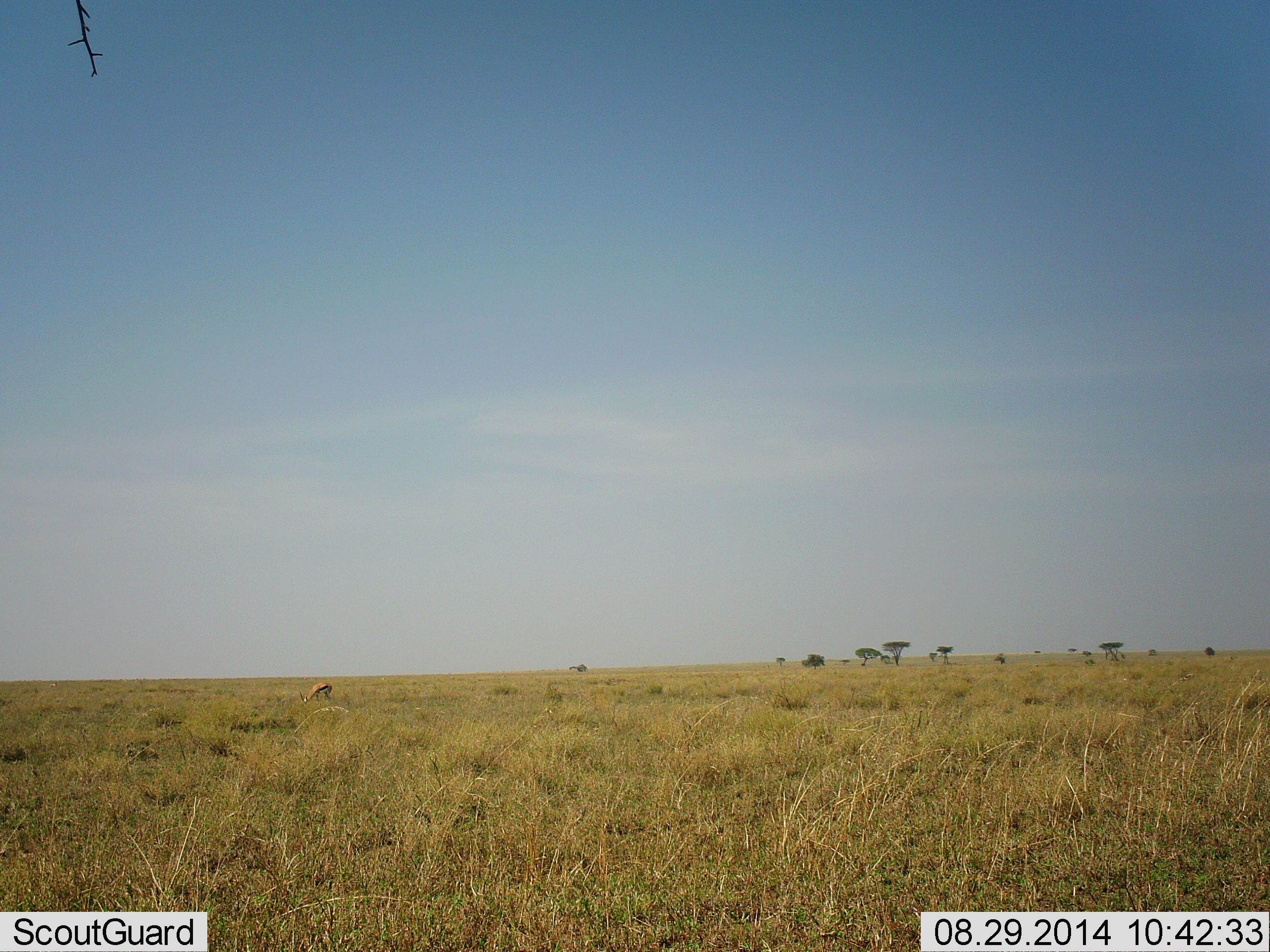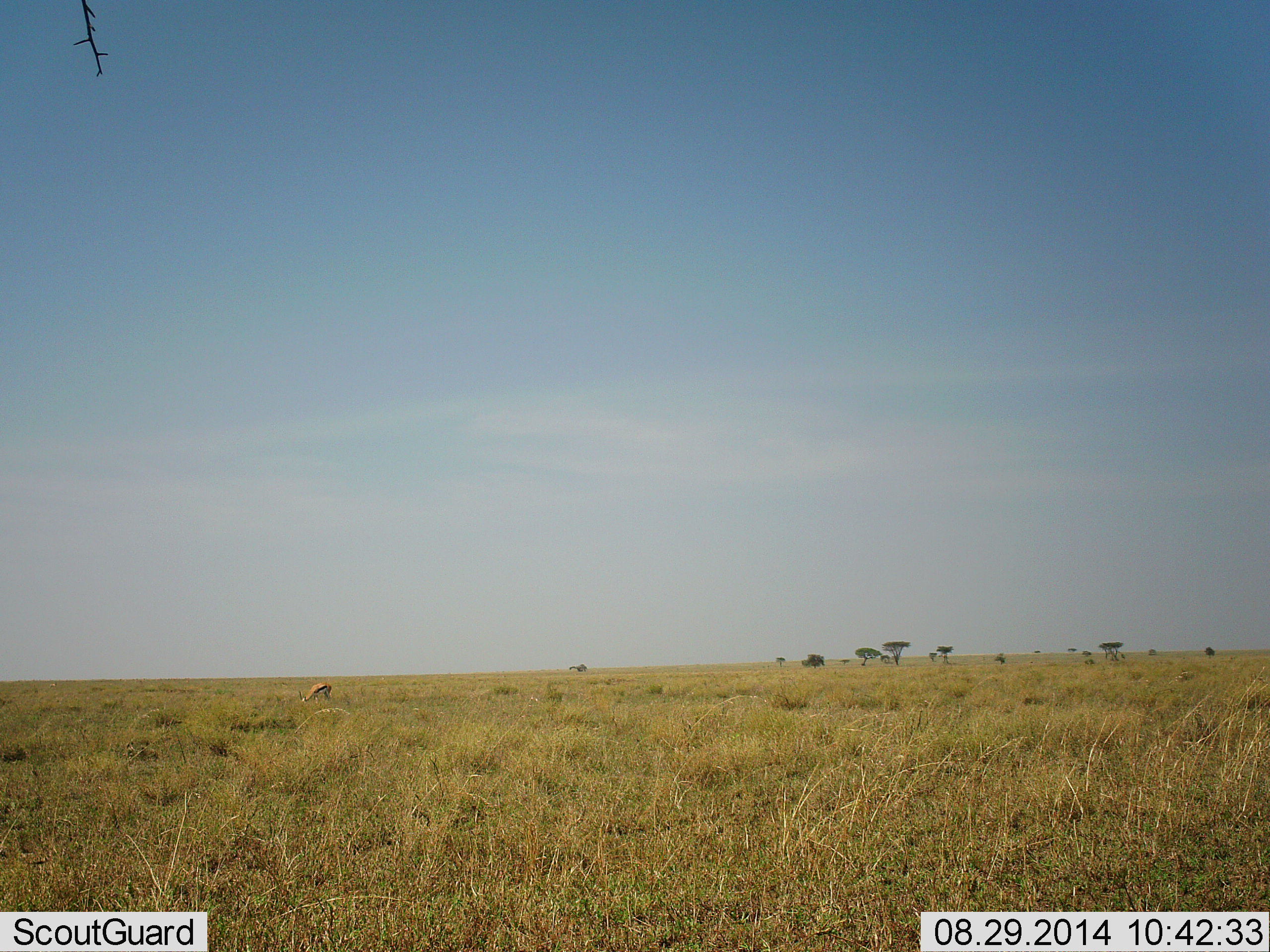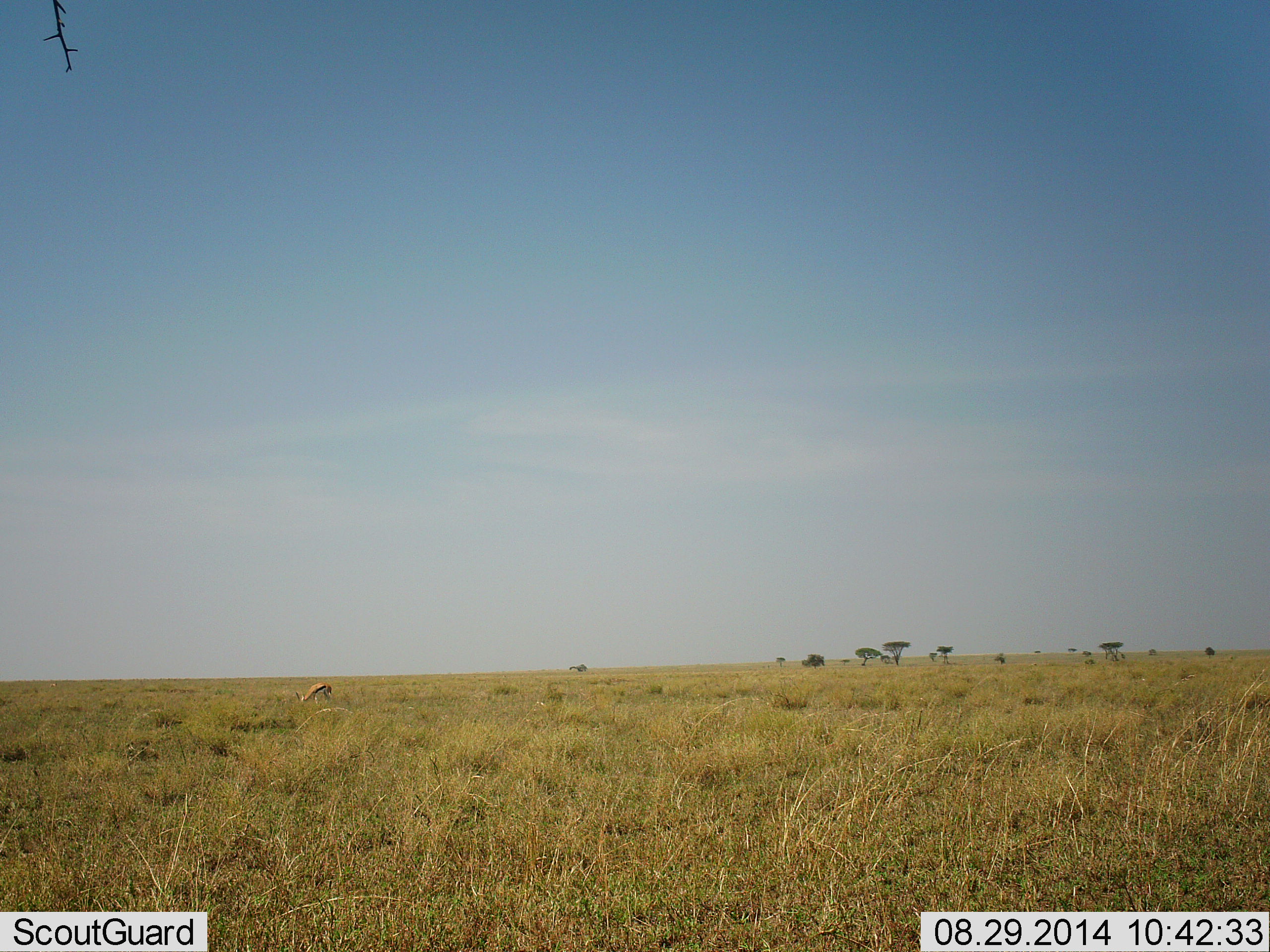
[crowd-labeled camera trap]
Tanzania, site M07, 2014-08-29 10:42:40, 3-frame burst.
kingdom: Animalia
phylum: Chordata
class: Mammalia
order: Artiodactyla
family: Bovidae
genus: Eudorcas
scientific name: Eudorcas thomsonii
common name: thomson's gazelle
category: gazellethomsons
Gazellethomsons (thomson's gazelle) (Eudorcas thomsonii), count 1. Behavior (volunteer vote fractions): standing 20%, resting 0%, moving 0%, interacting 0%. Young present (vote fraction): 0%. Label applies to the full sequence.